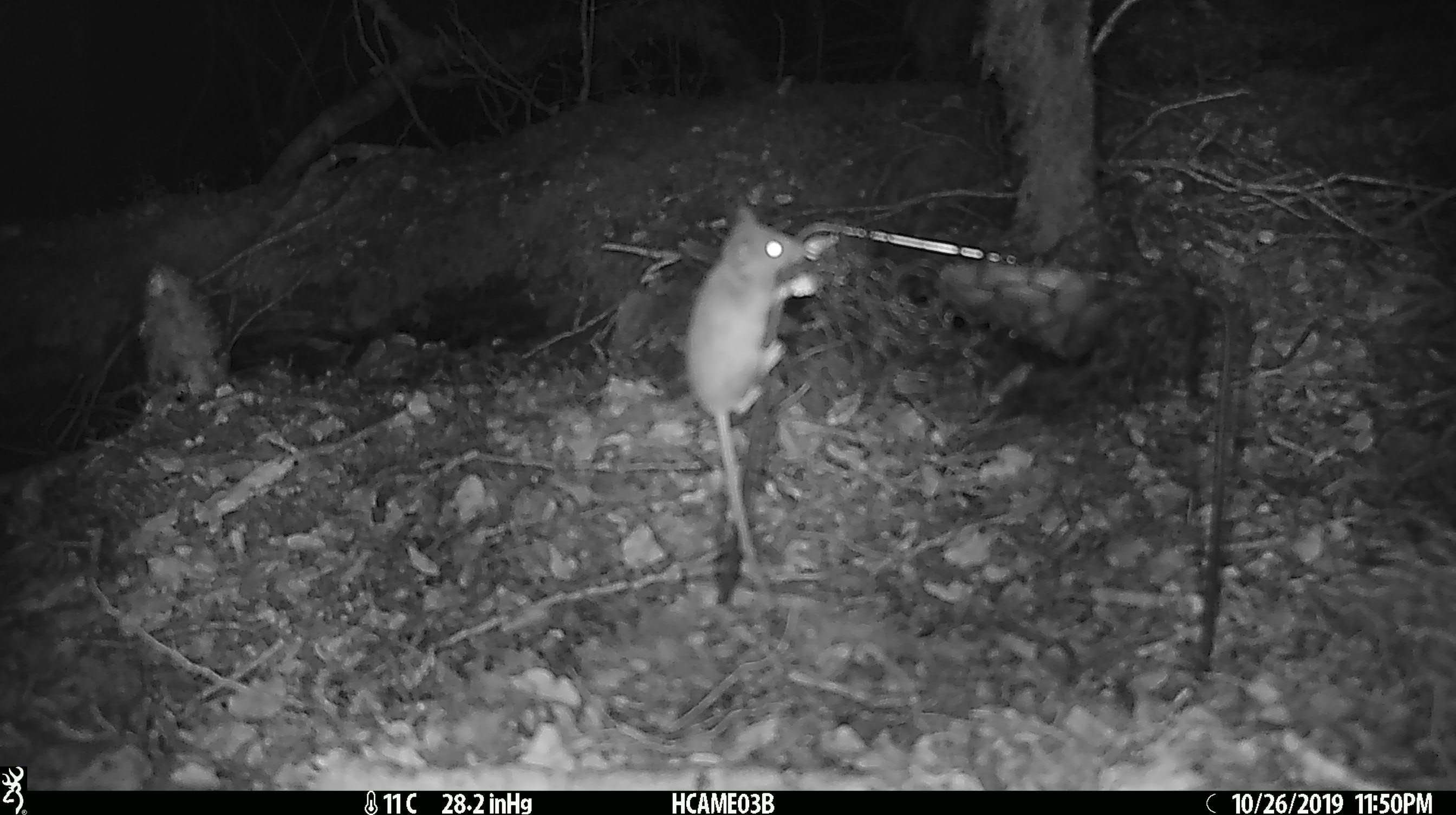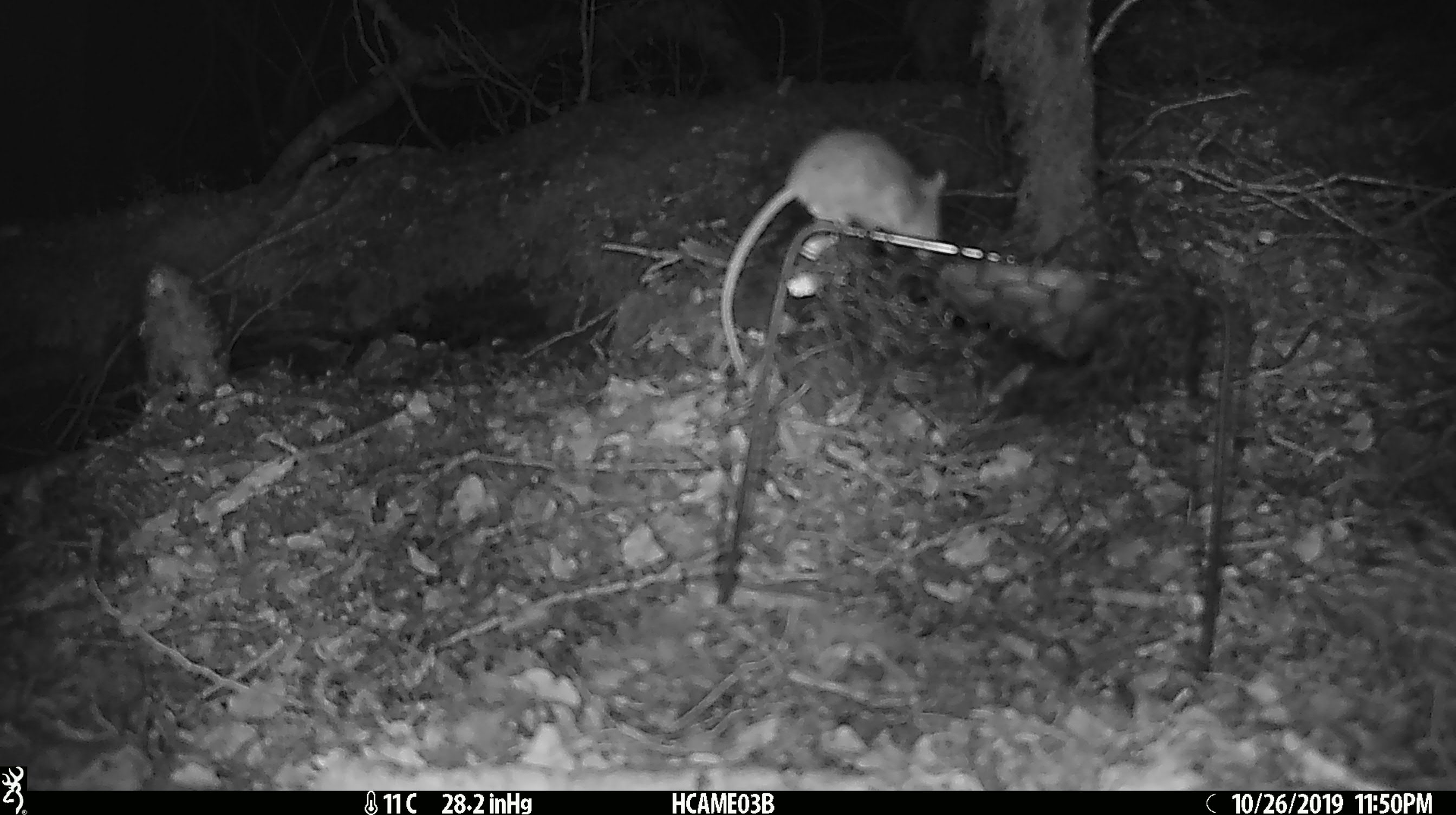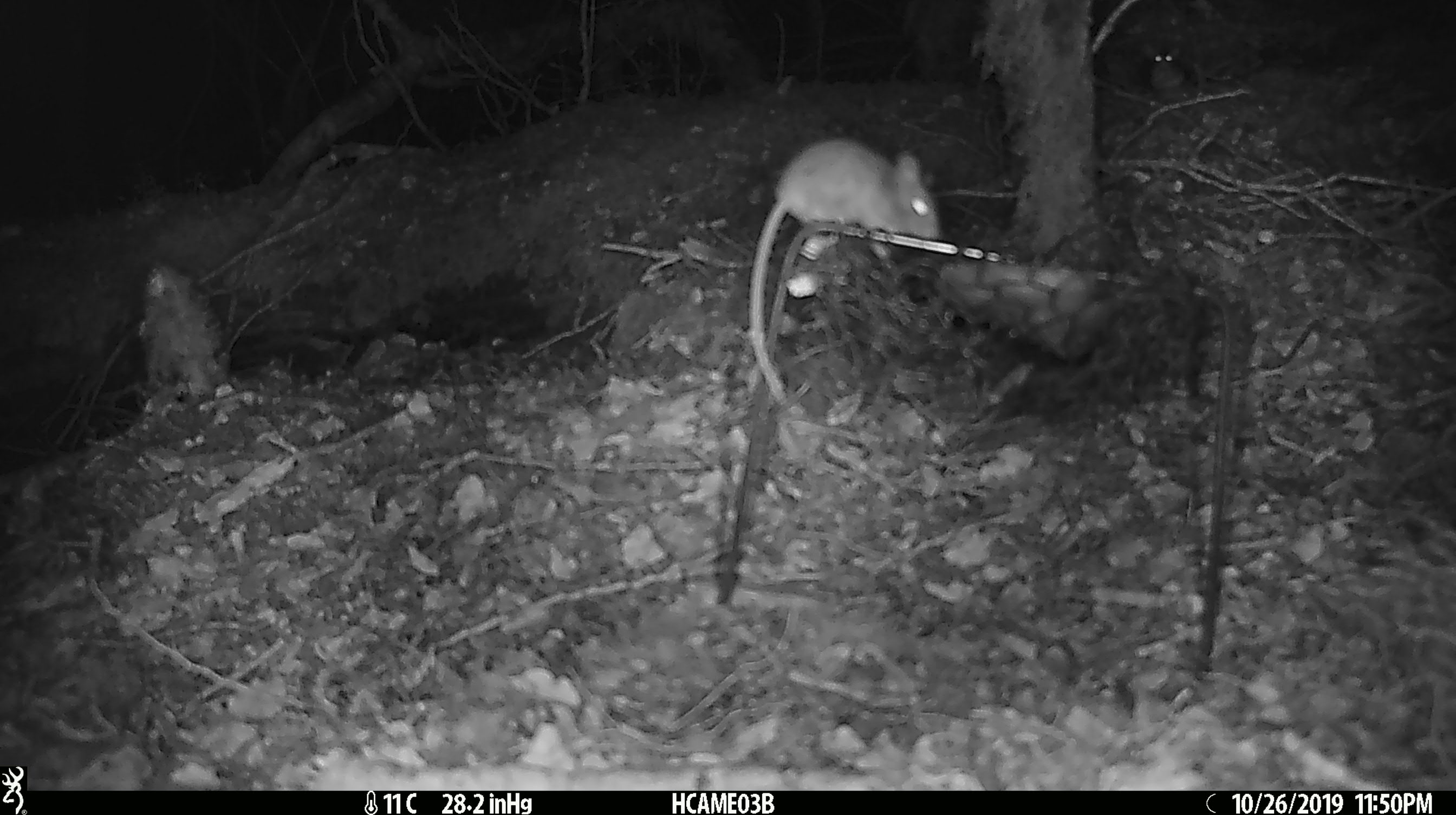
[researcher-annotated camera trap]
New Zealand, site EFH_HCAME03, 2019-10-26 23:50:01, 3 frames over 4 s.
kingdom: Animalia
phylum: Chordata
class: Mammalia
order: Rodentia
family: Muridae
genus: Mus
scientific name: Mus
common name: mouse